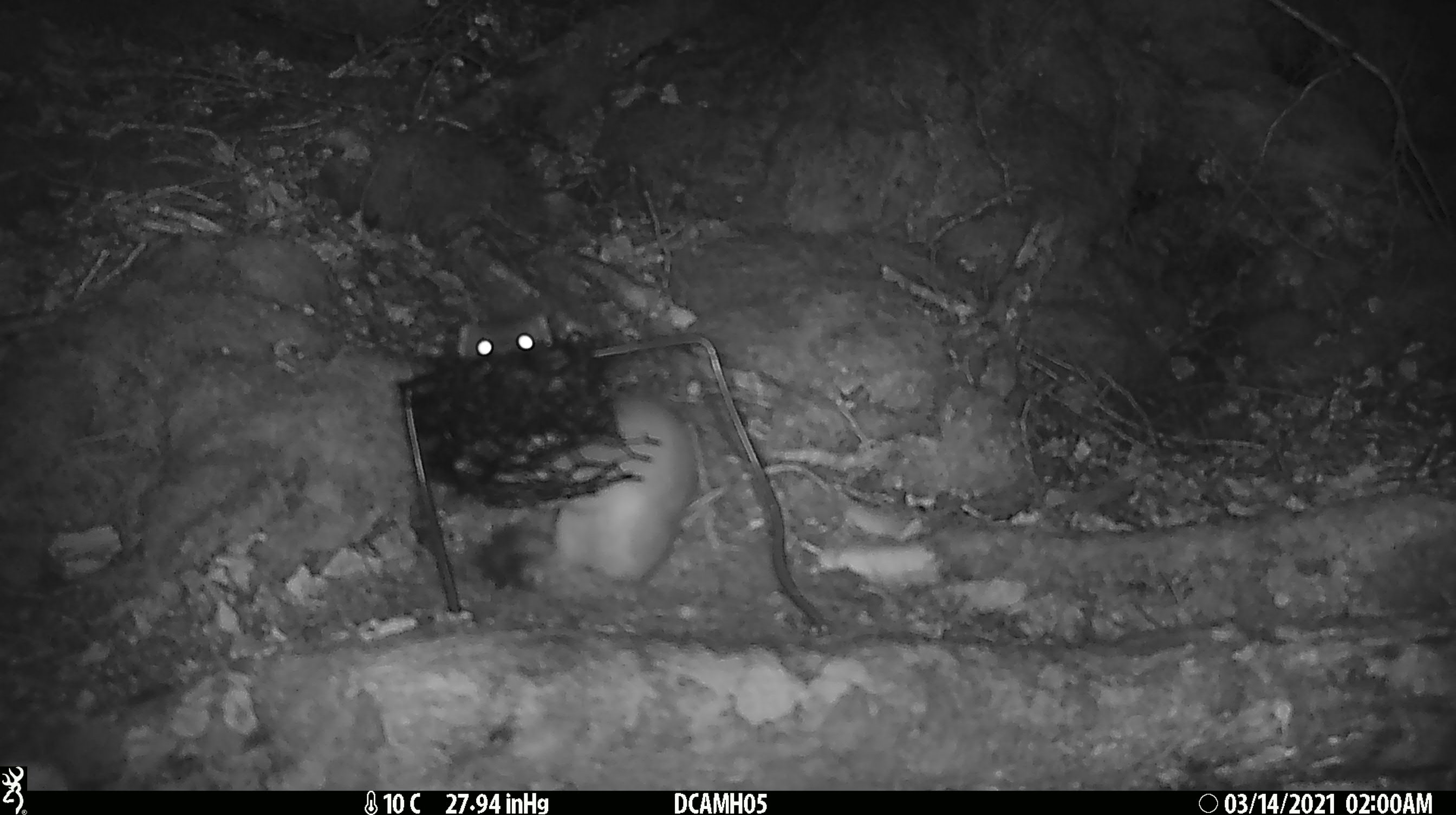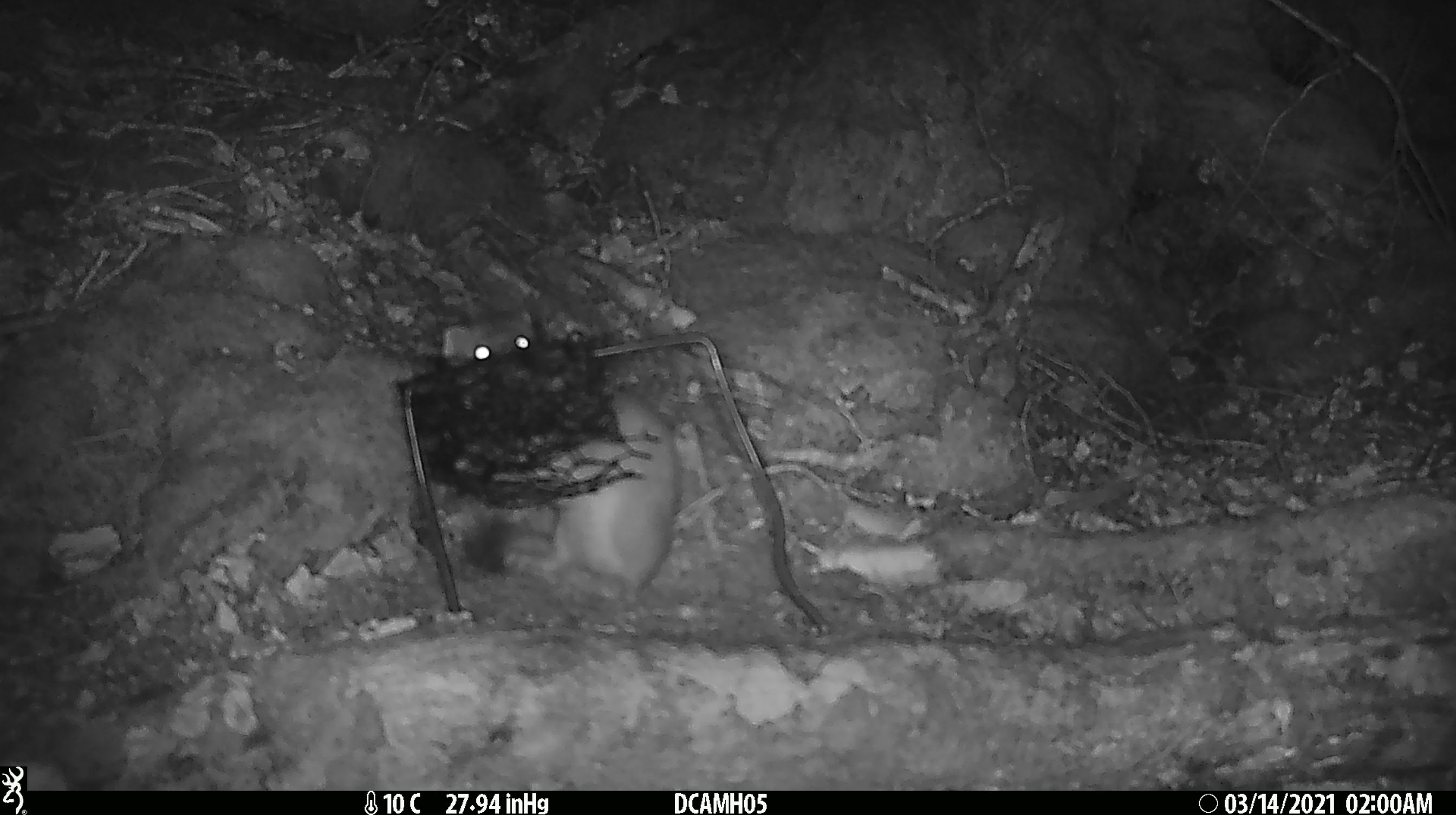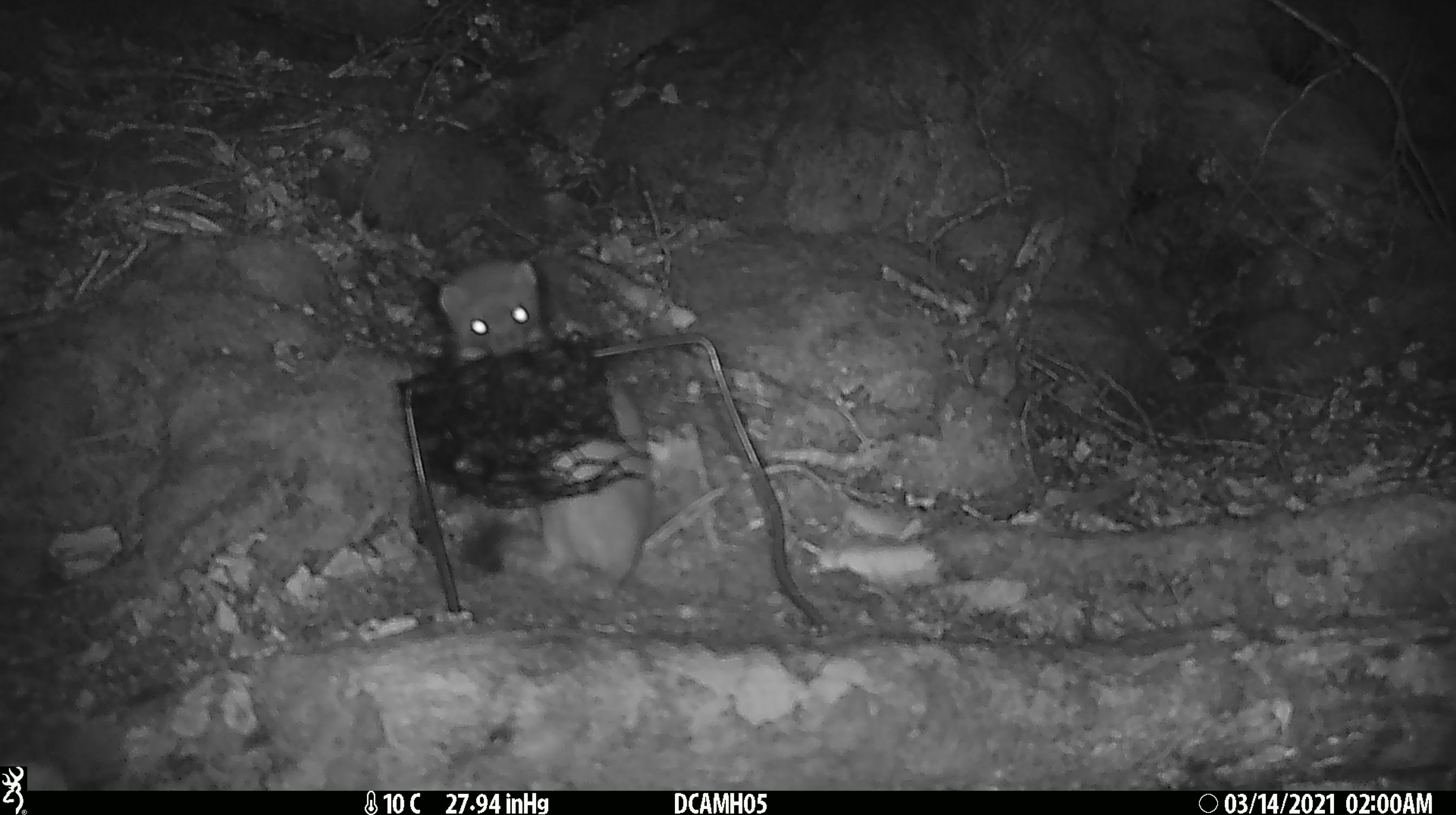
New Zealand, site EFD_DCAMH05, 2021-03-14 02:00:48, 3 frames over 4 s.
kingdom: Animalia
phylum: Chordata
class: Mammalia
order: Carnivora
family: Mustelidae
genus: Mustela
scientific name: Mustela erminea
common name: stoat